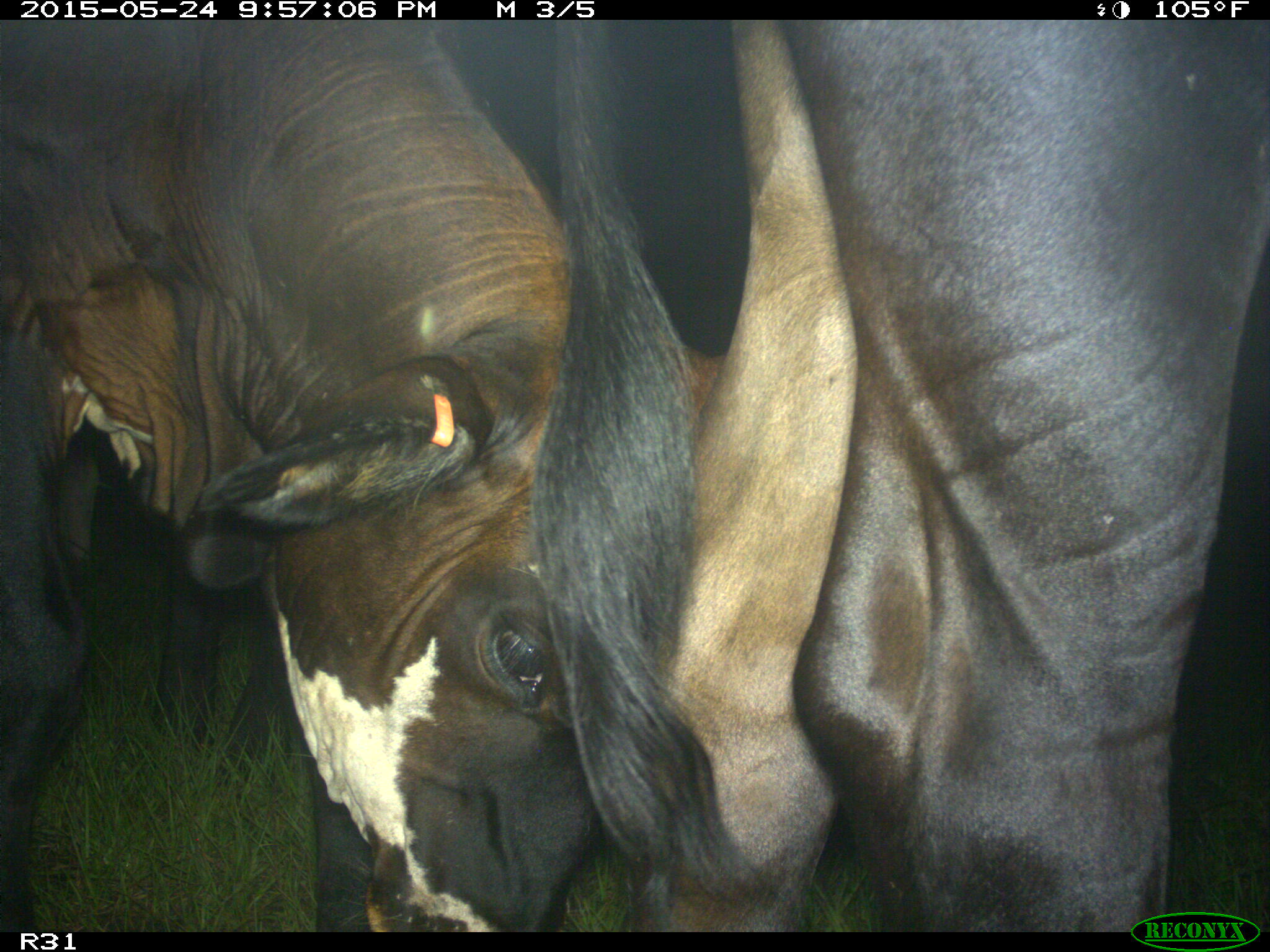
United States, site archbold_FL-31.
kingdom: Animalia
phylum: Chordata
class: Mammalia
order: Artiodactyla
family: Bovidae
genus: Bos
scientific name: Bos taurus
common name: domestic cow